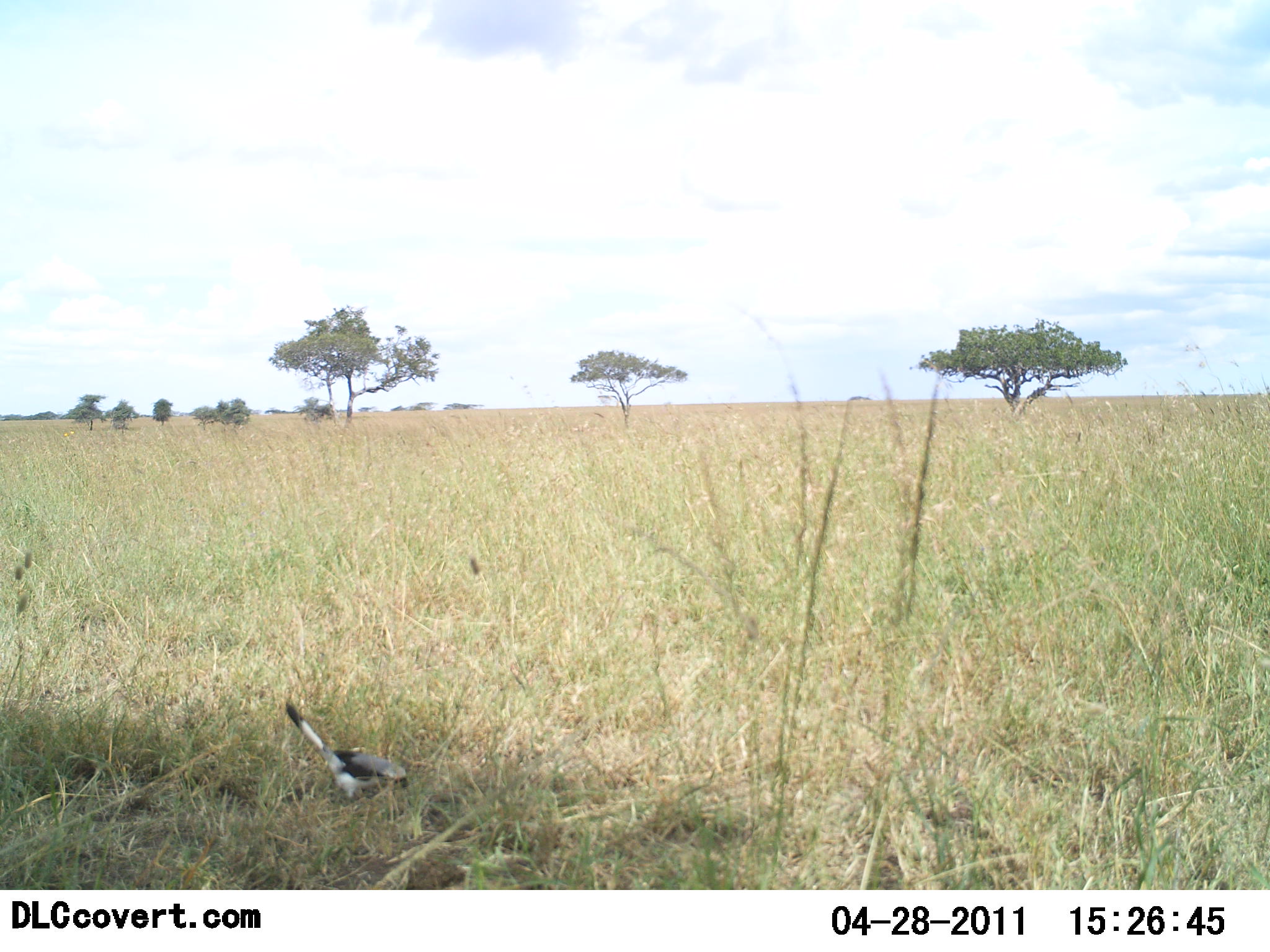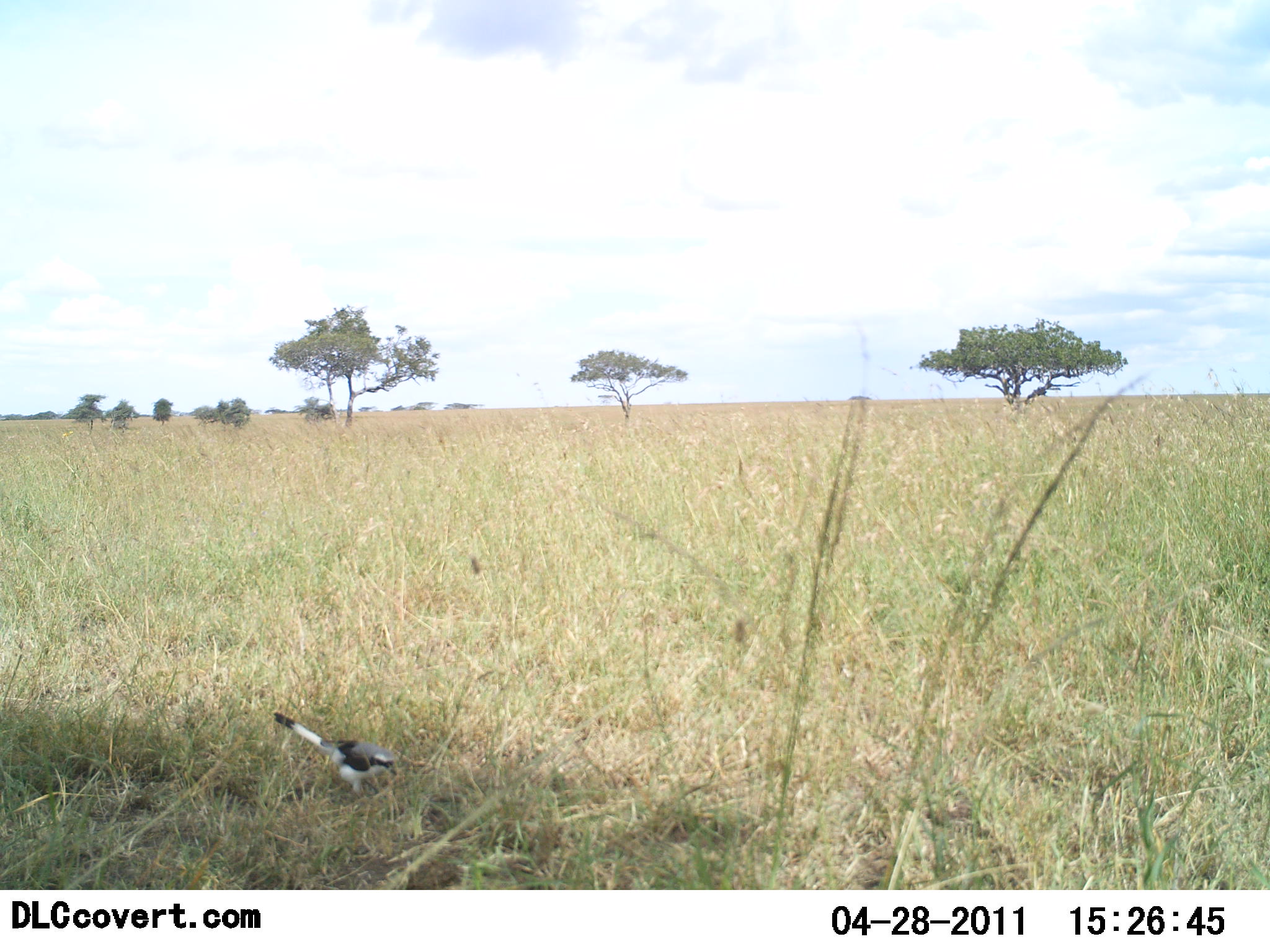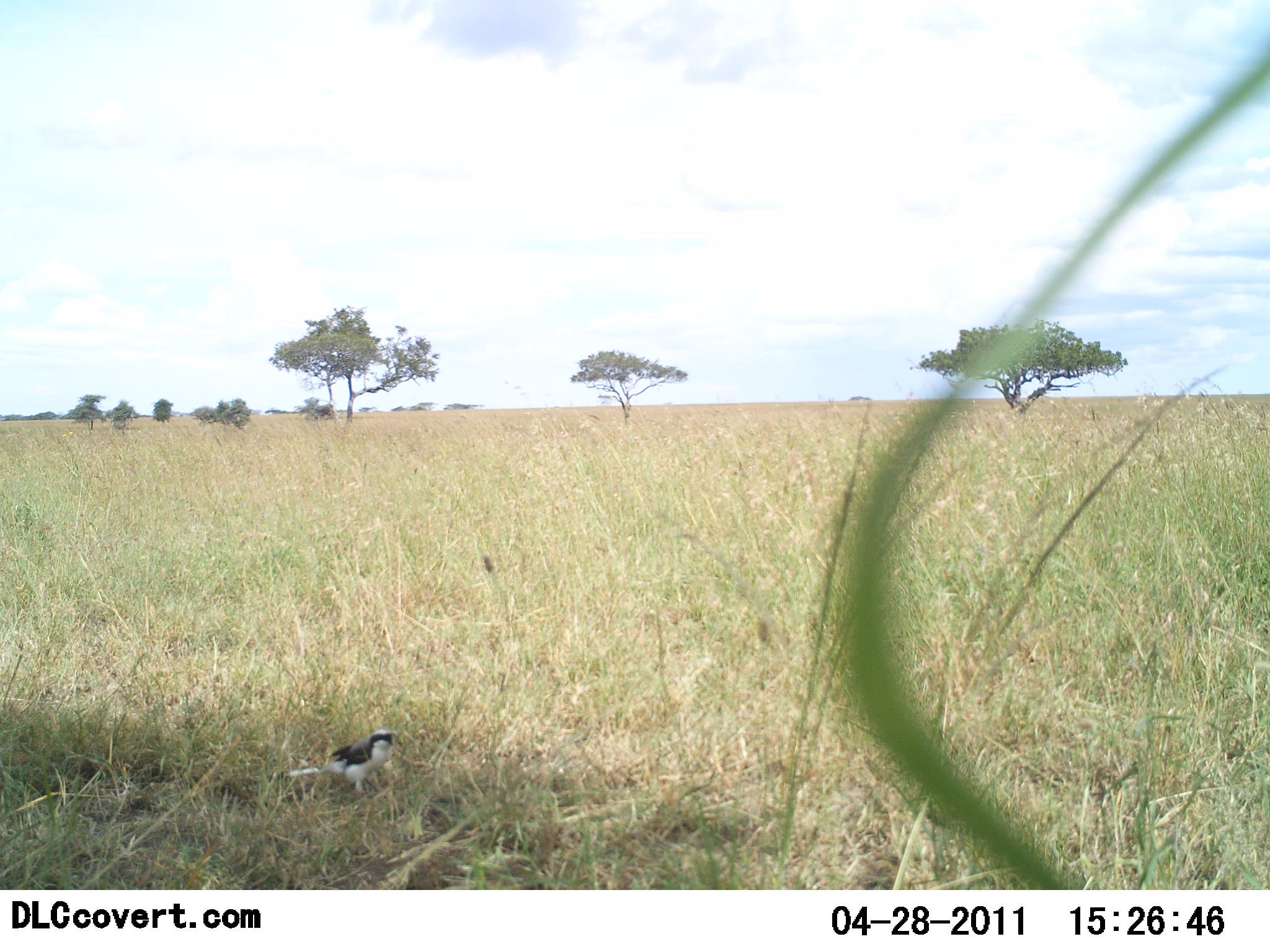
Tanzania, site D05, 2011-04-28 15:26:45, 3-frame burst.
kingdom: Animalia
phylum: Chordata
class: Aves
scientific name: Aves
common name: bird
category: otherbird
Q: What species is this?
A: Otherbird (bird) (Aves).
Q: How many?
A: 1.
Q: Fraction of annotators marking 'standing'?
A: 58%.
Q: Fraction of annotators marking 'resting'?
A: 0%.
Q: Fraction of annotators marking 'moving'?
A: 0%.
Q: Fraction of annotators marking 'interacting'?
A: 0%.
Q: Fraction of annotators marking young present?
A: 0%.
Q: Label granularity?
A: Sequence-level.